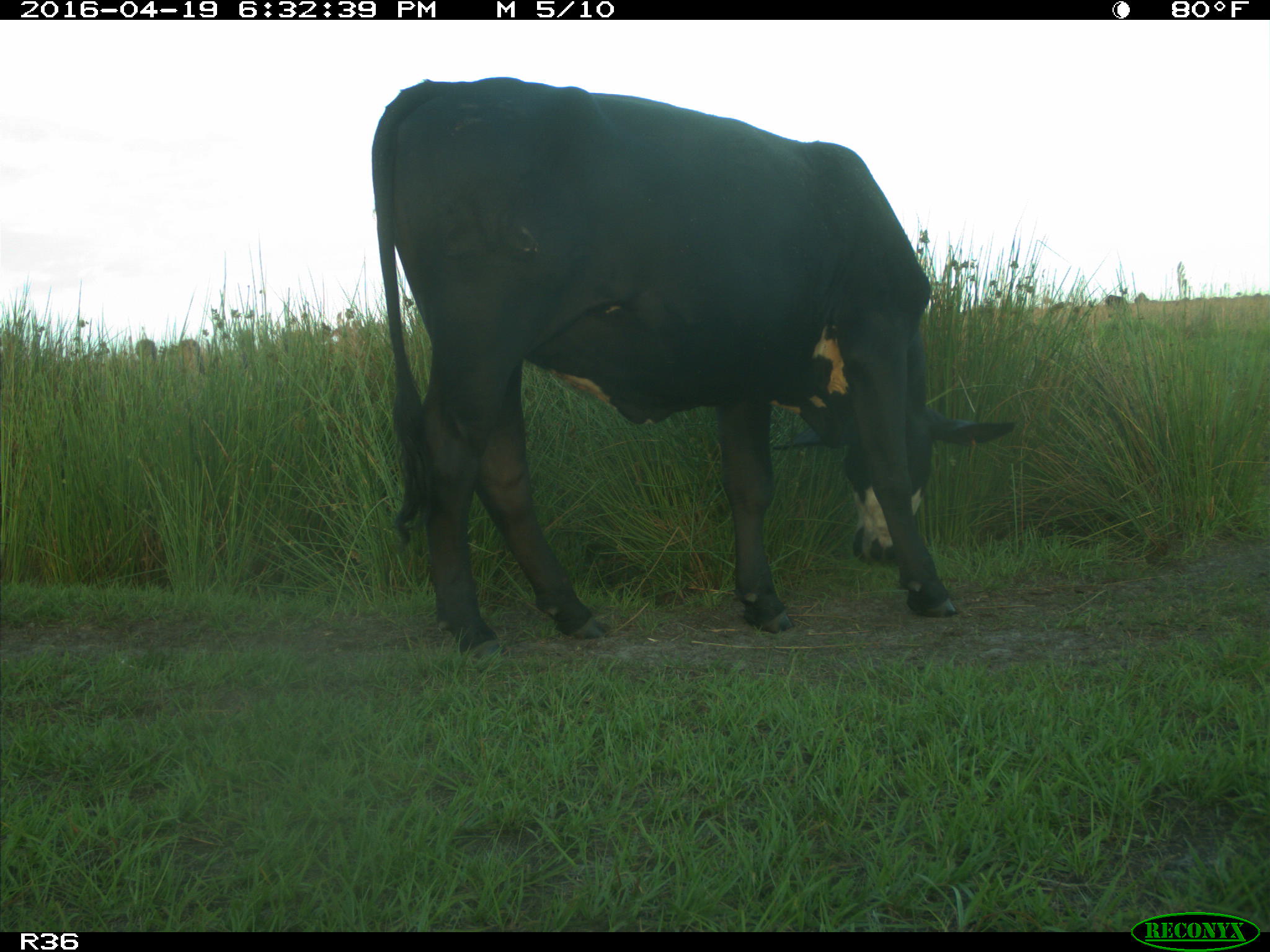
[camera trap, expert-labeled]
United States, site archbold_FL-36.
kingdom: Animalia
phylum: Chordata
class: Mammalia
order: Artiodactyla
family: Bovidae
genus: Bos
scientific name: Bos taurus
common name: domestic cow